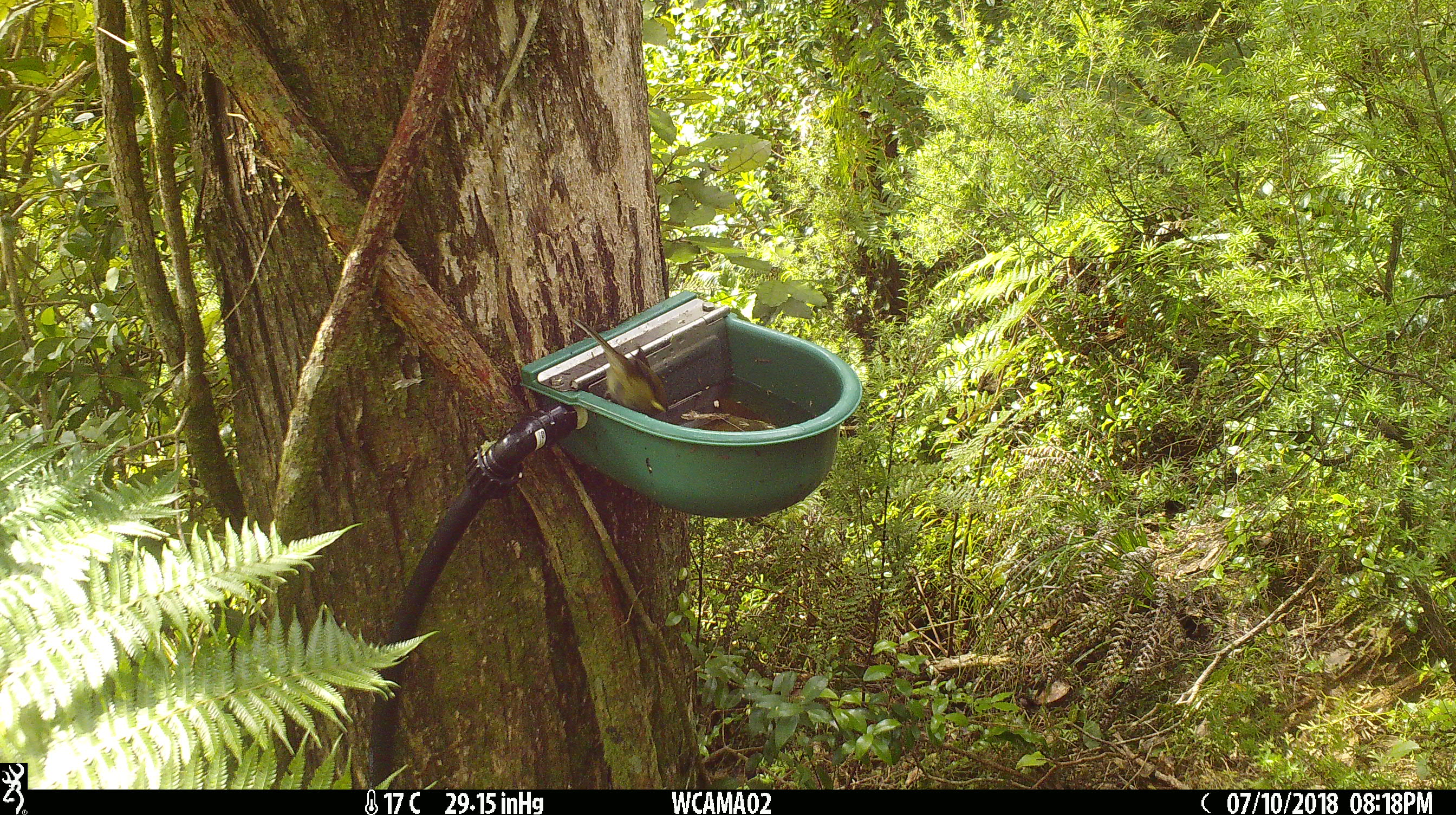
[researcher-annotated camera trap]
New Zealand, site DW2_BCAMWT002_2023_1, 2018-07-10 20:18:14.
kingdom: Animalia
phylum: Chordata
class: Aves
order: Passeriformes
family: Meliphagidae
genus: Anthornis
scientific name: Anthornis melanura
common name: new zealand bellbird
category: bellbird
Bellbird (new zealand bellbird) (Anthornis melanura).